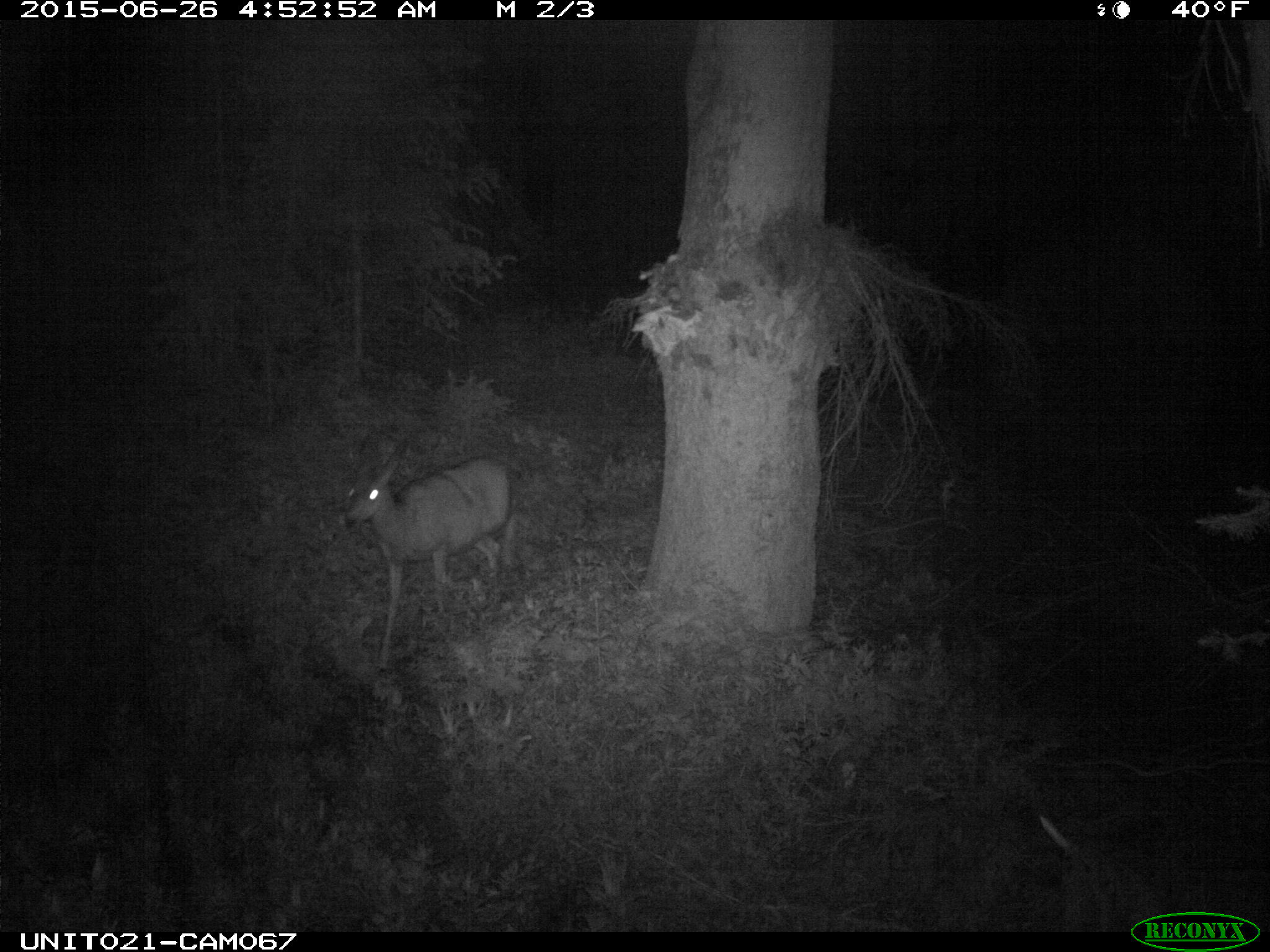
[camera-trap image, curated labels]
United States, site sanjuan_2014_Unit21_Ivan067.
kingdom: Animalia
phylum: Chordata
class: Mammalia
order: Artiodactyla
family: Cervidae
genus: Odocoileus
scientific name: Odocoileus hemionus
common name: mule deer